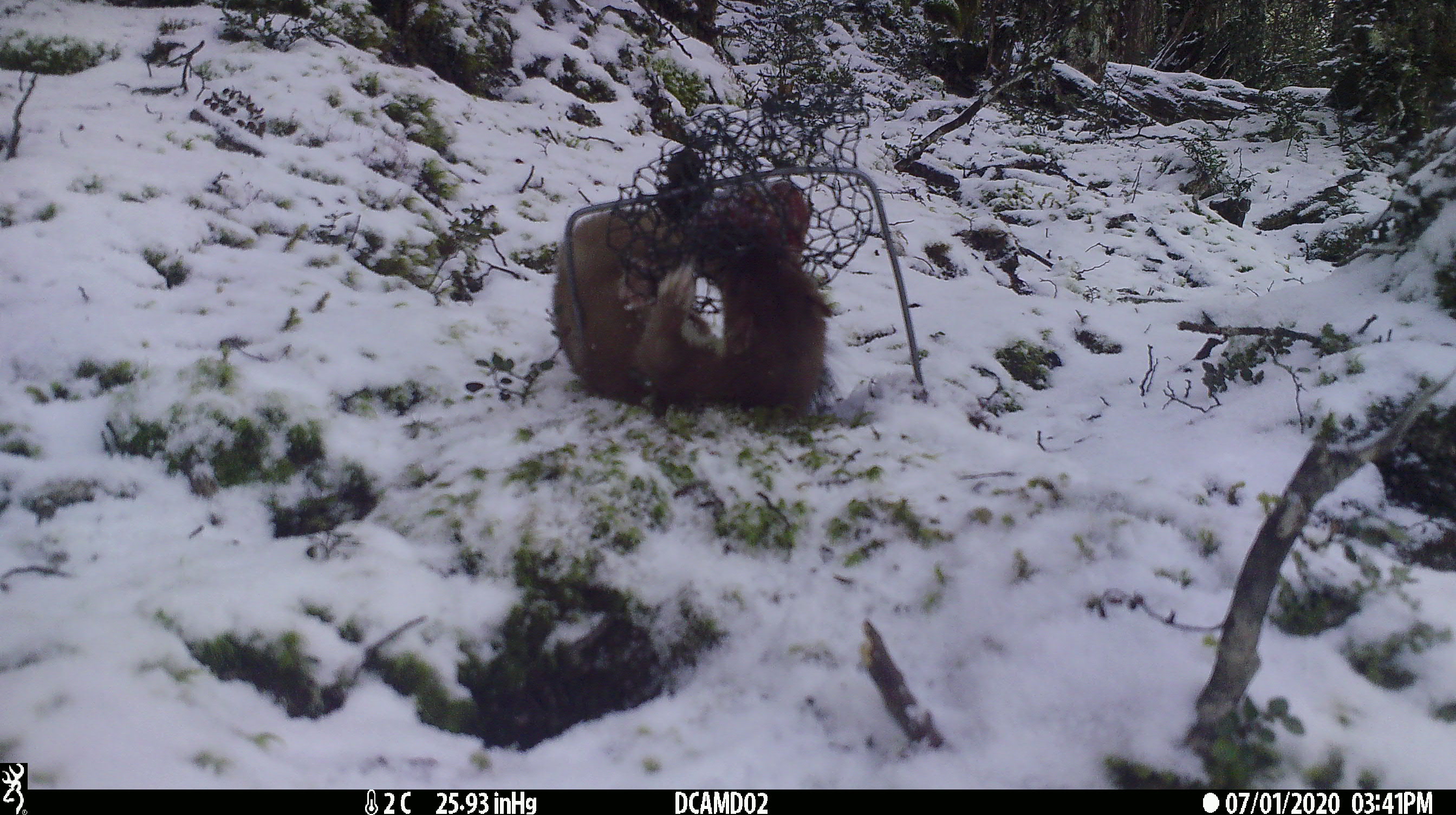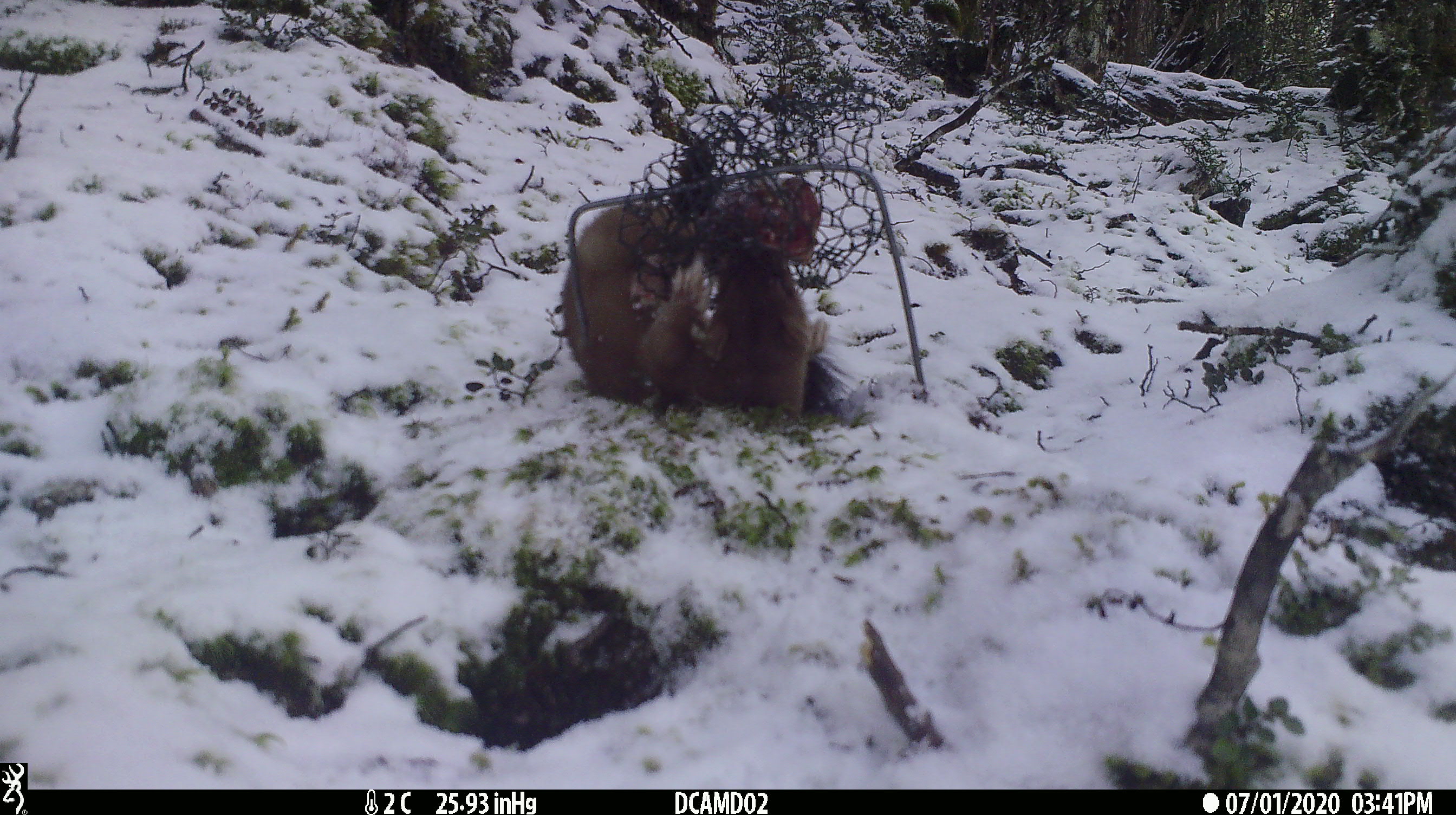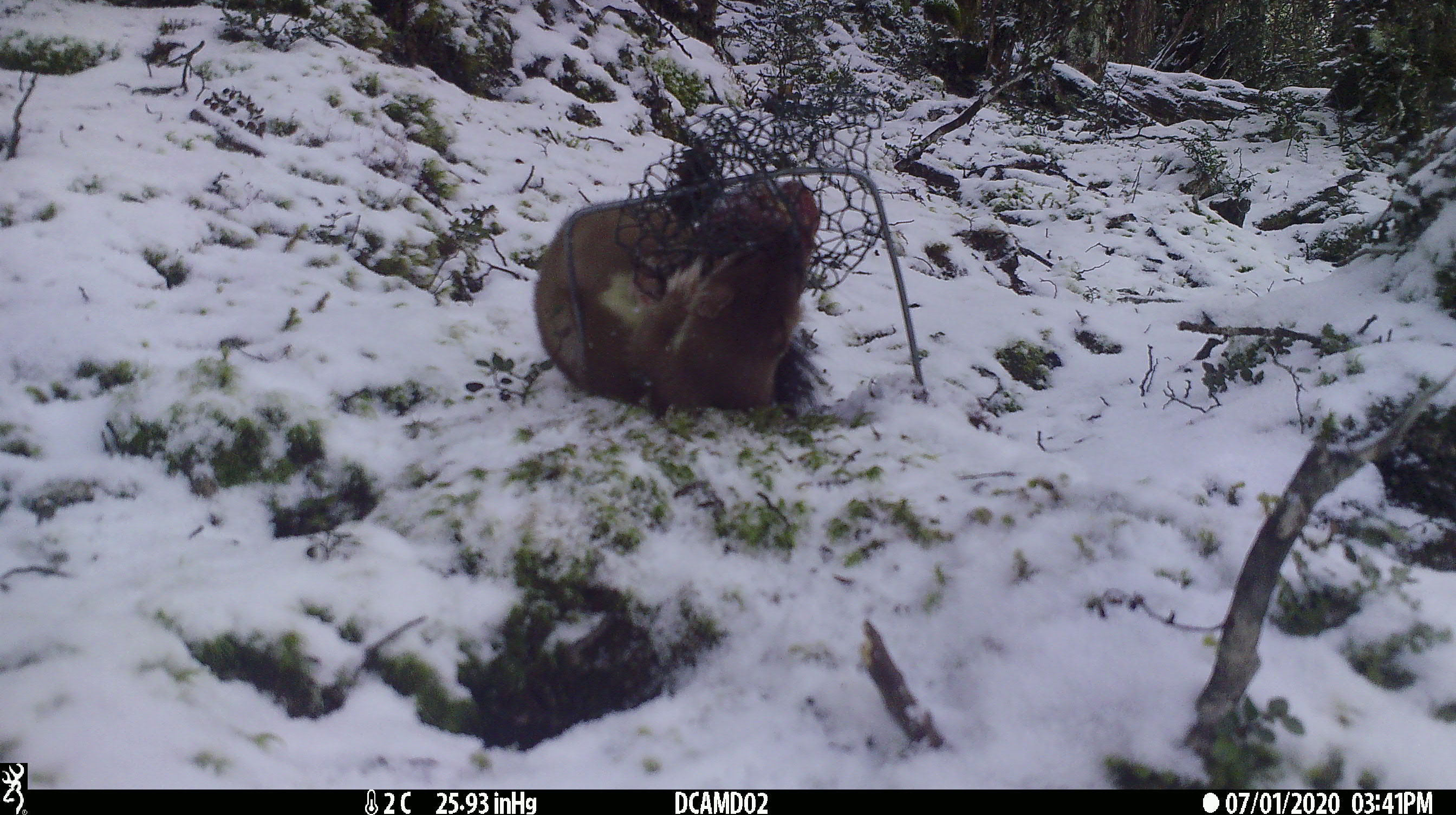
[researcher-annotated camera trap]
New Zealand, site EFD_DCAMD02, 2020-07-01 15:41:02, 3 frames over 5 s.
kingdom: Animalia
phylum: Chordata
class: Mammalia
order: Carnivora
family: Mustelidae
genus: Mustela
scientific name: Mustela erminea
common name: stoat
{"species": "stoat (Mustela erminea)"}